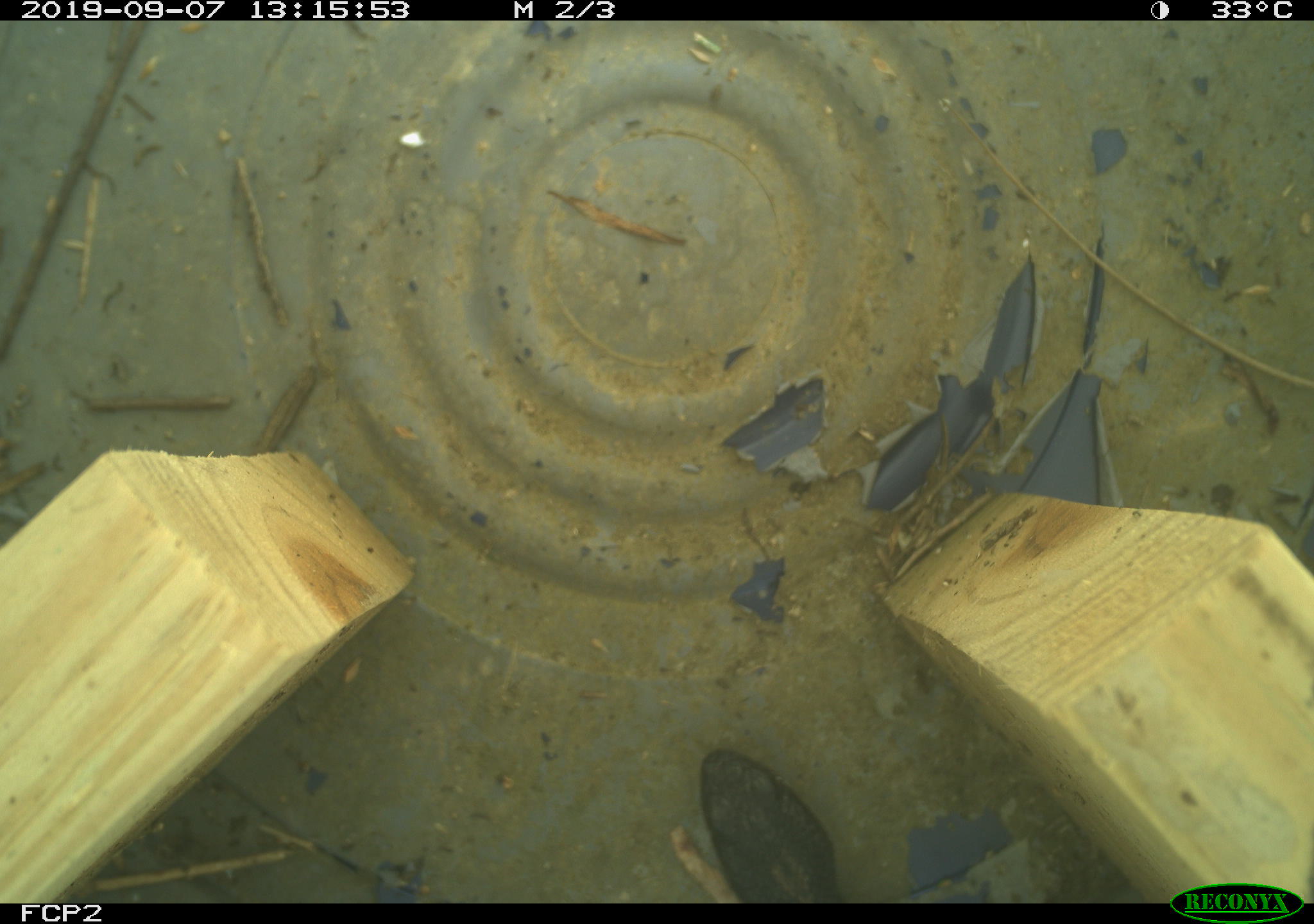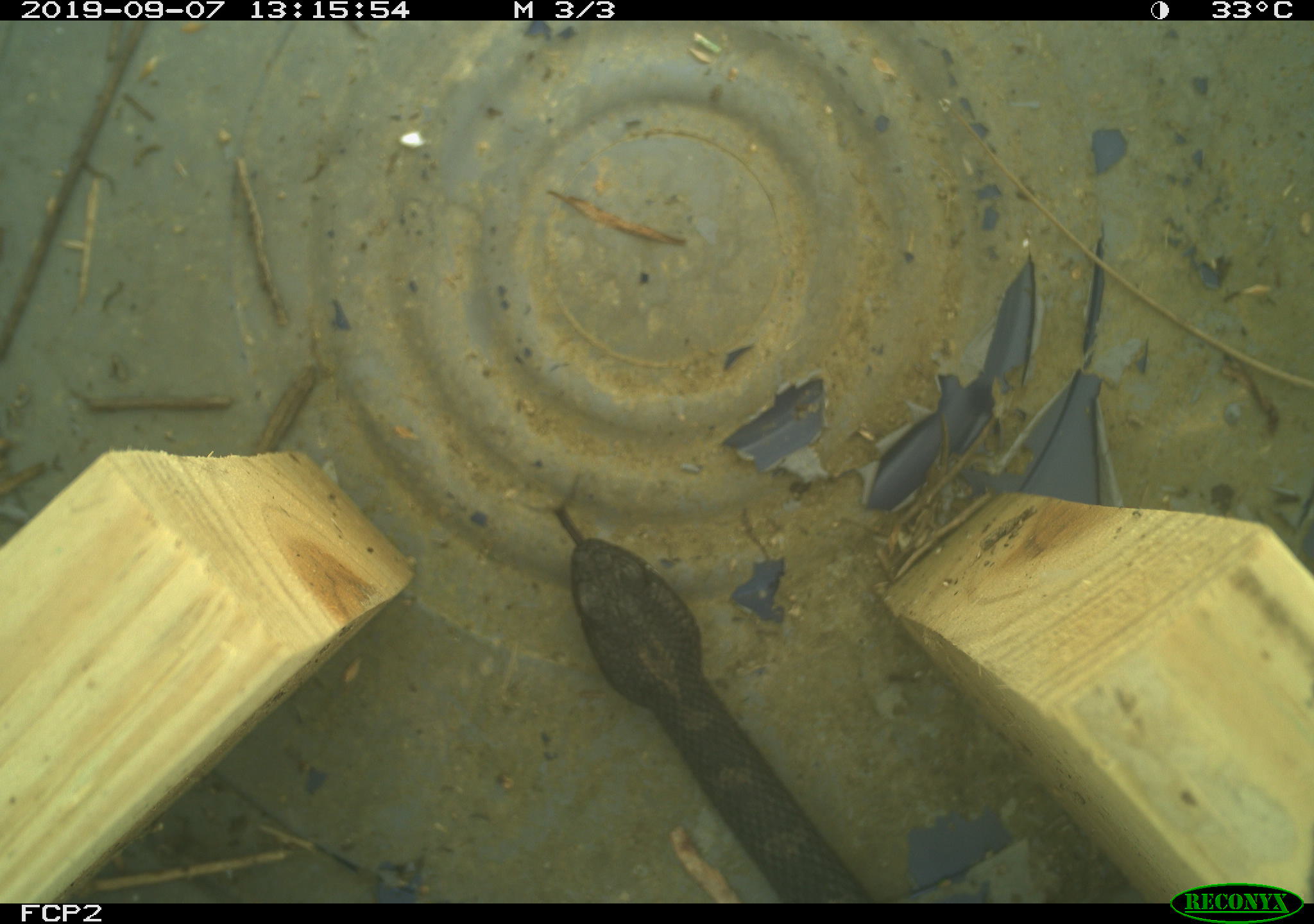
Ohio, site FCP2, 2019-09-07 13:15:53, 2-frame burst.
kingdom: Animalia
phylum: Chordata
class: Reptilia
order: Squamata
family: Viperidae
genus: Sistrurus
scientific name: Sistrurus catenatus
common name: eastern massasauga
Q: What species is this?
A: Eastern massasauga (Sistrurus catenatus).